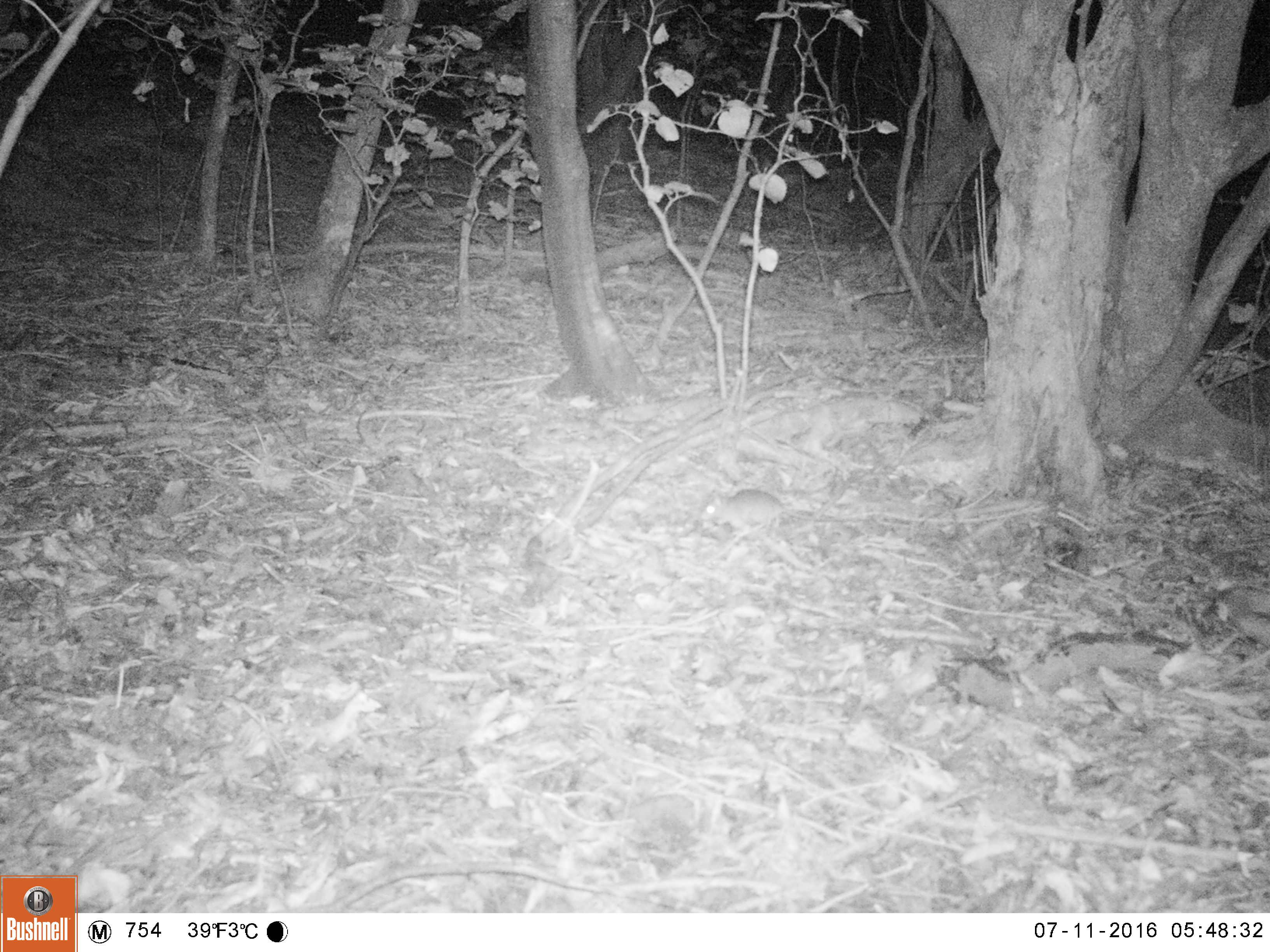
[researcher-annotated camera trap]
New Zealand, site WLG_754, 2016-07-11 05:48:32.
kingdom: Animalia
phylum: Chordata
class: Mammalia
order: Rodentia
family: Muridae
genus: Rattus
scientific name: Rattus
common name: rat